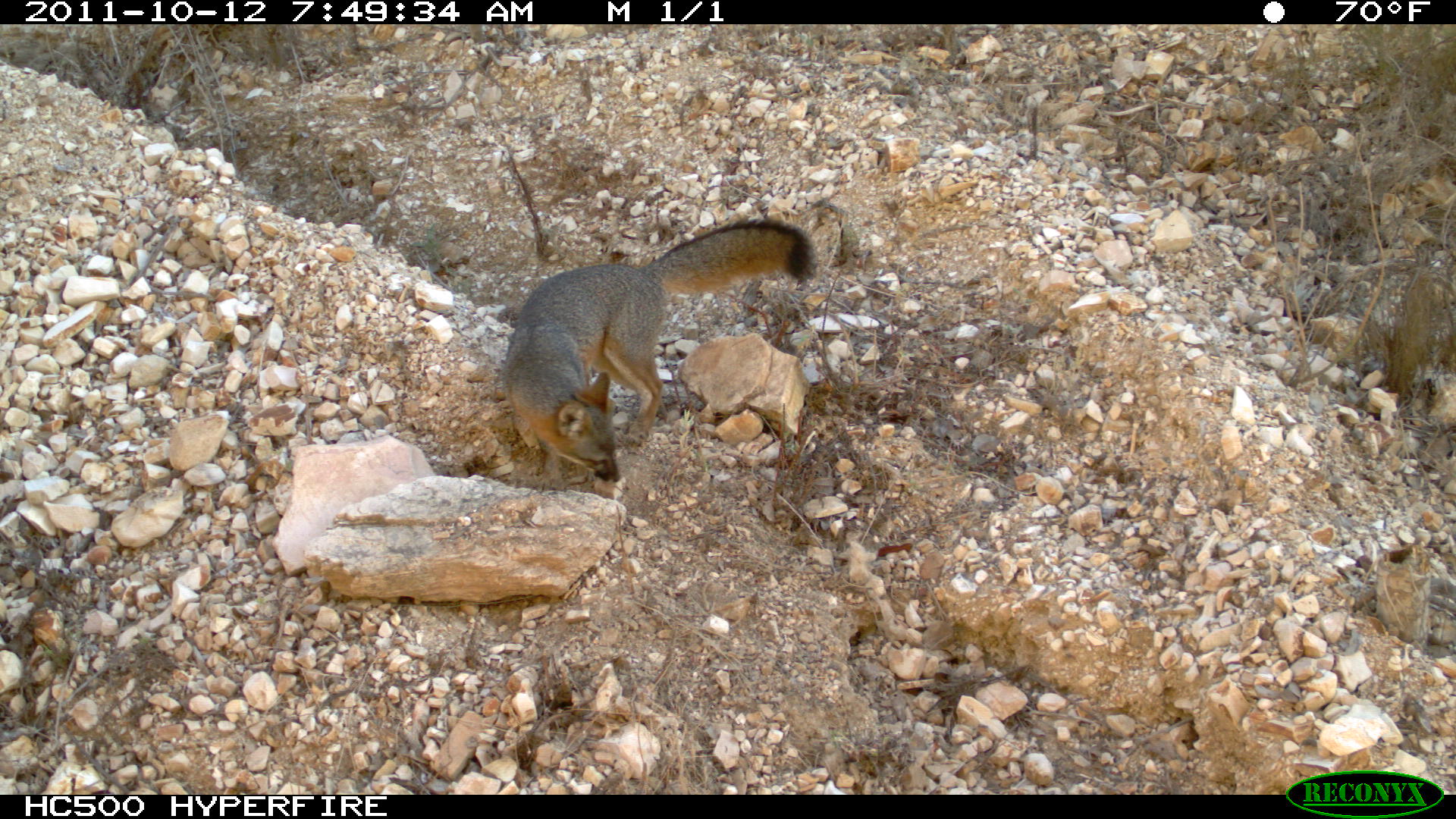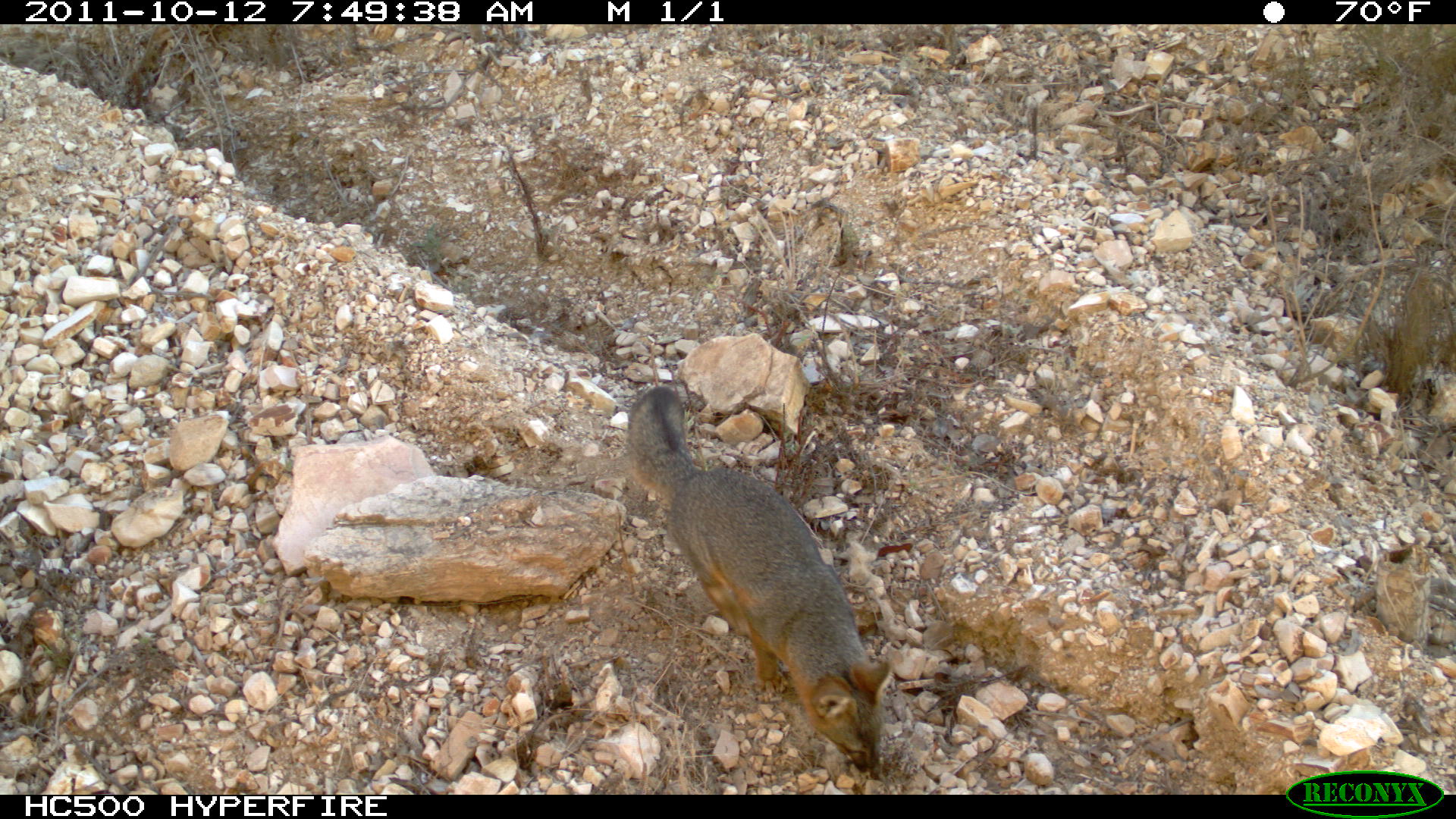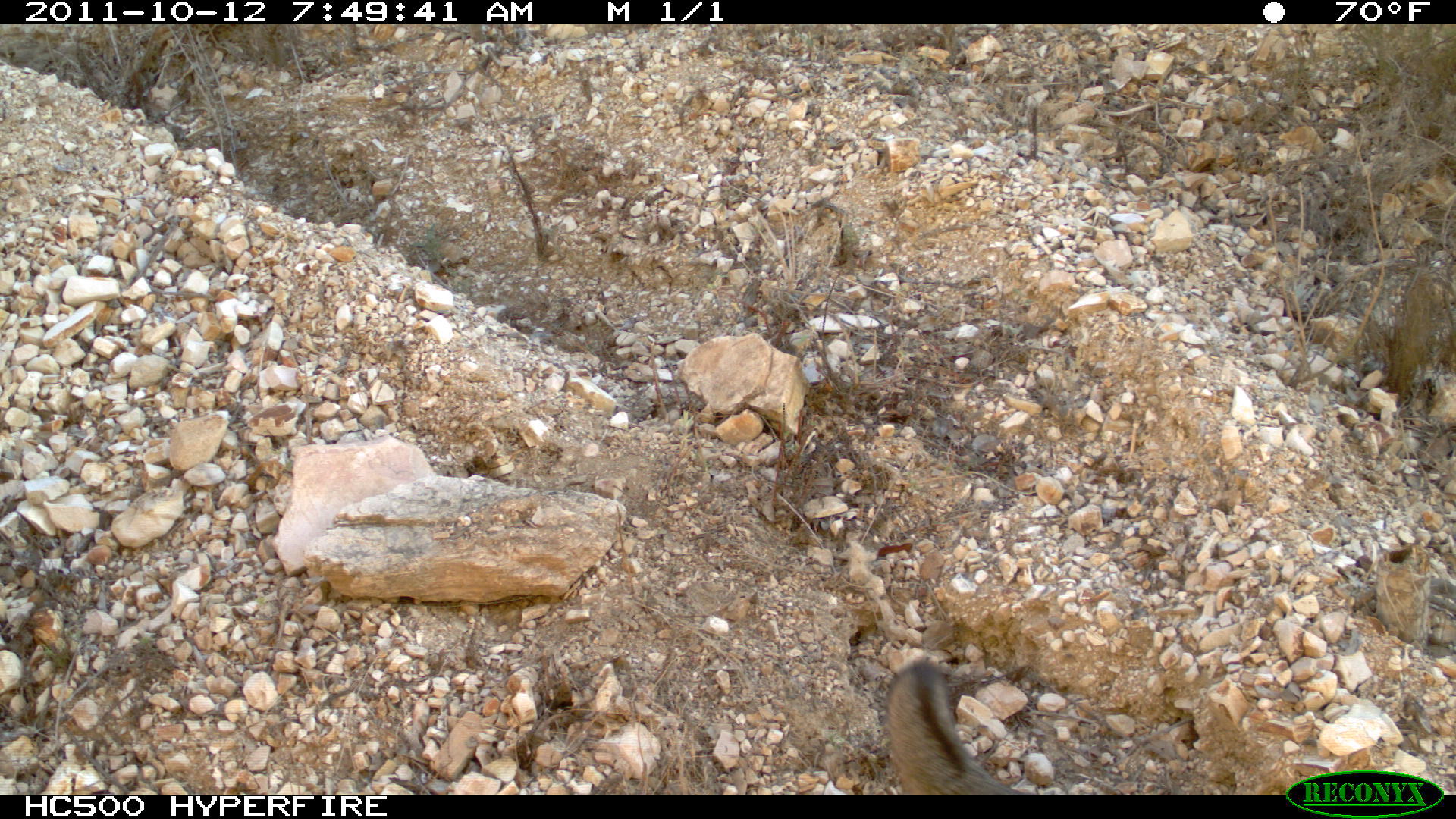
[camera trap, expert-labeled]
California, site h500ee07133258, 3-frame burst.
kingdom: Animalia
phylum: Chordata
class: Mammalia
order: Carnivora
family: Canidae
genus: Urocyon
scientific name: Urocyon littoralis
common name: island fox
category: fox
Fox (island fox) (Urocyon littoralis).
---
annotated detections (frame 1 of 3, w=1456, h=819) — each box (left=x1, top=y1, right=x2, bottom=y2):
fox: (left=500, top=218, right=819, bottom=484)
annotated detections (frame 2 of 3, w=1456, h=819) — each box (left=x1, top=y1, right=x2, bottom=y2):
fox: (left=626, top=387, right=891, bottom=771)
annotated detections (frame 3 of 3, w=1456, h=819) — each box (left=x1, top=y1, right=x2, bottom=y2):
fox: (left=883, top=656, right=1033, bottom=794)